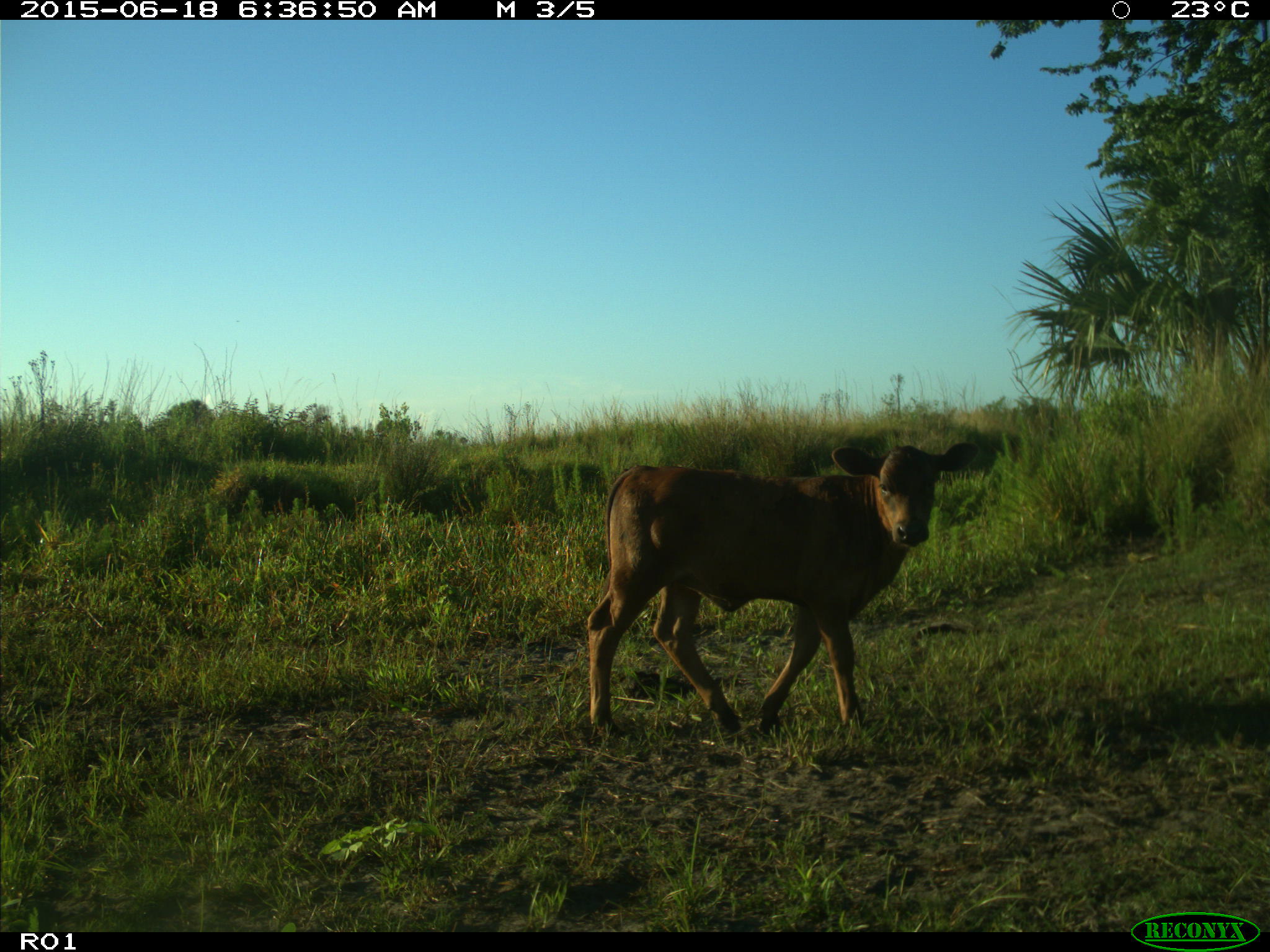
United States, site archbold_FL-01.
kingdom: Animalia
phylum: Chordata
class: Mammalia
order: Artiodactyla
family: Bovidae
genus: Bos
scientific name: Bos taurus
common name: domestic cow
Bos taurus (domestic cow).